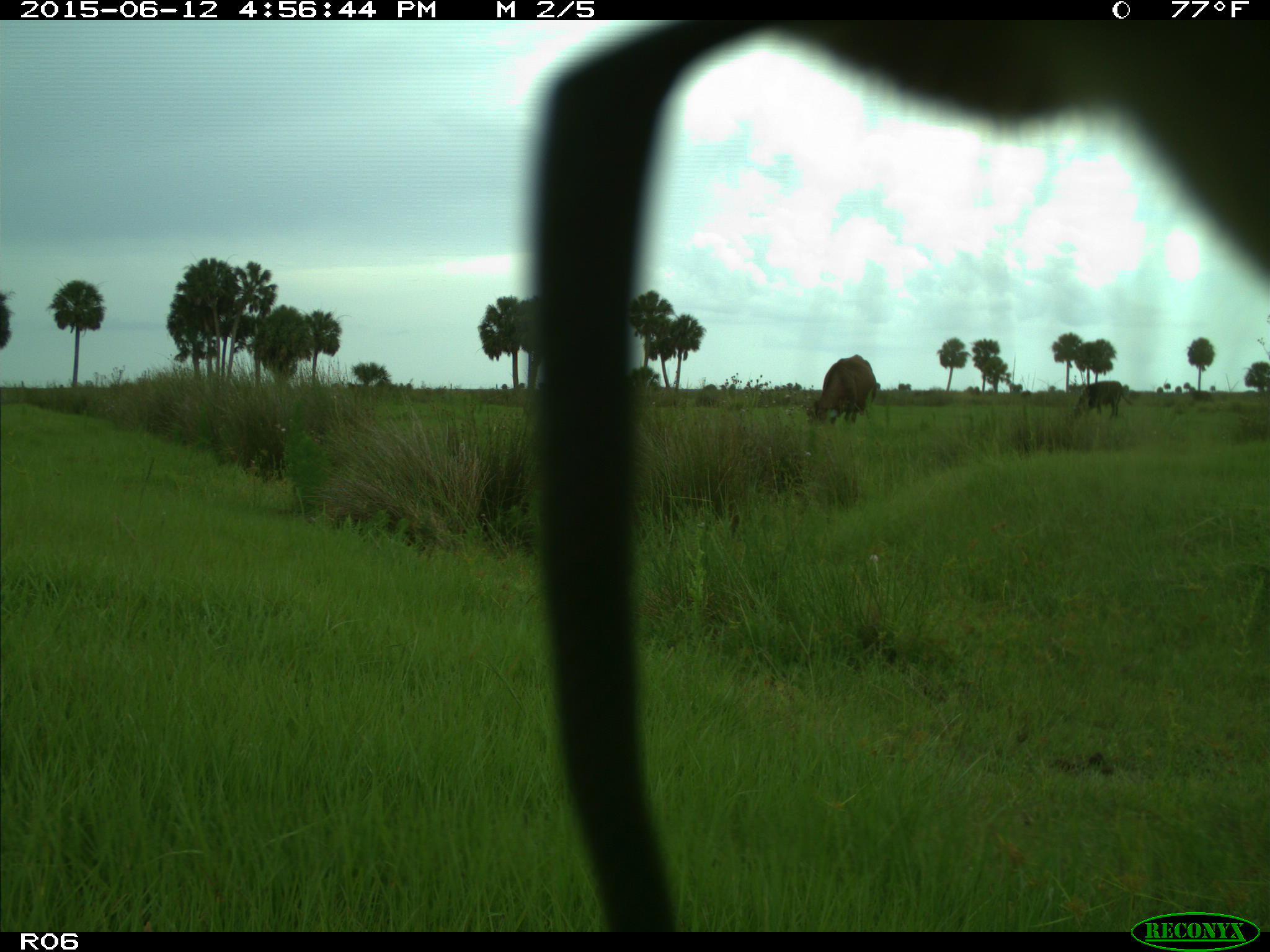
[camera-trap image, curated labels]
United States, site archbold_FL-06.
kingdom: Animalia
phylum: Chordata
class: Mammalia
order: Artiodactyla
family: Bovidae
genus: Bos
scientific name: Bos taurus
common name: domestic cow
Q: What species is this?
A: Bos taurus (domestic cow).